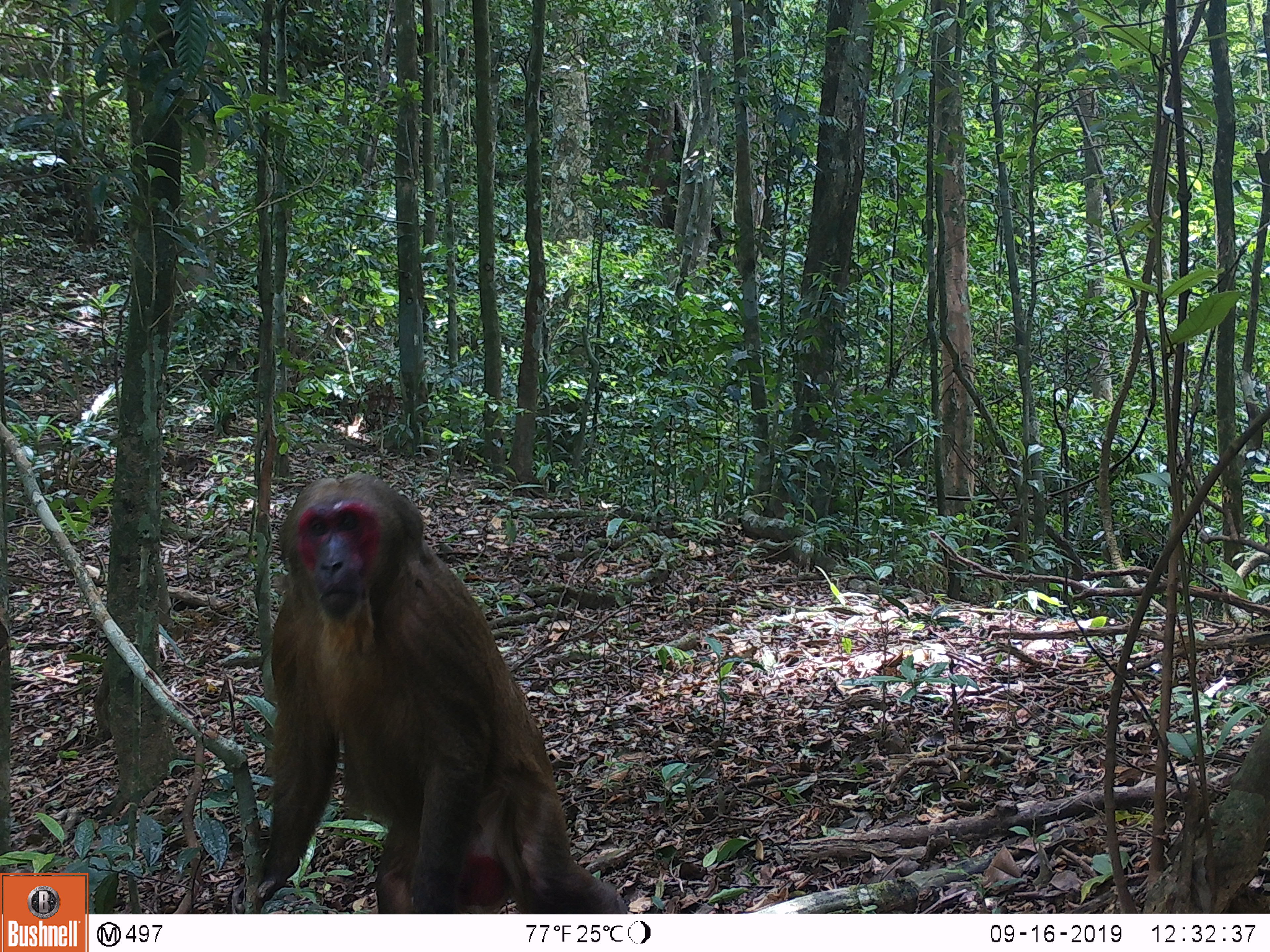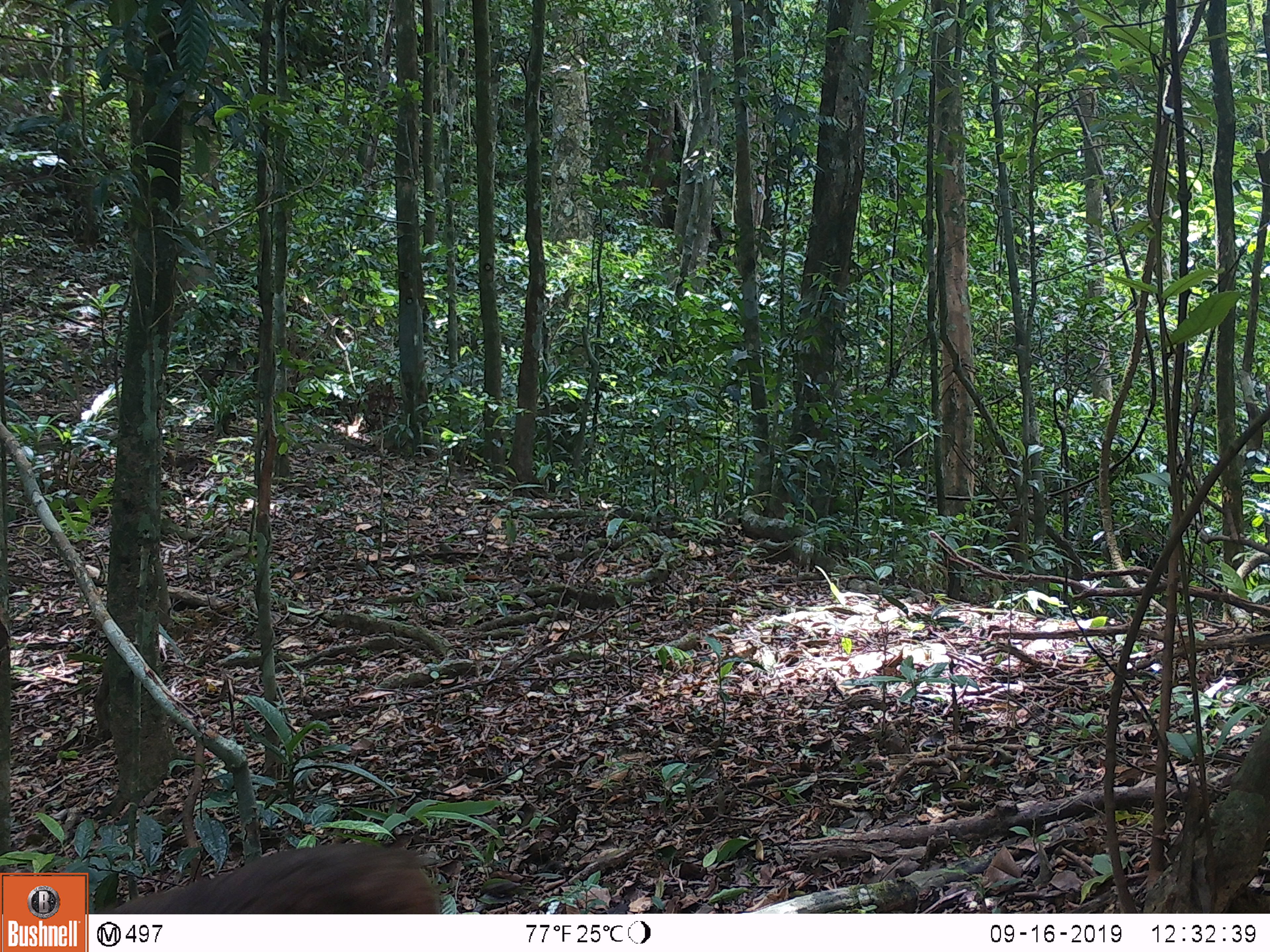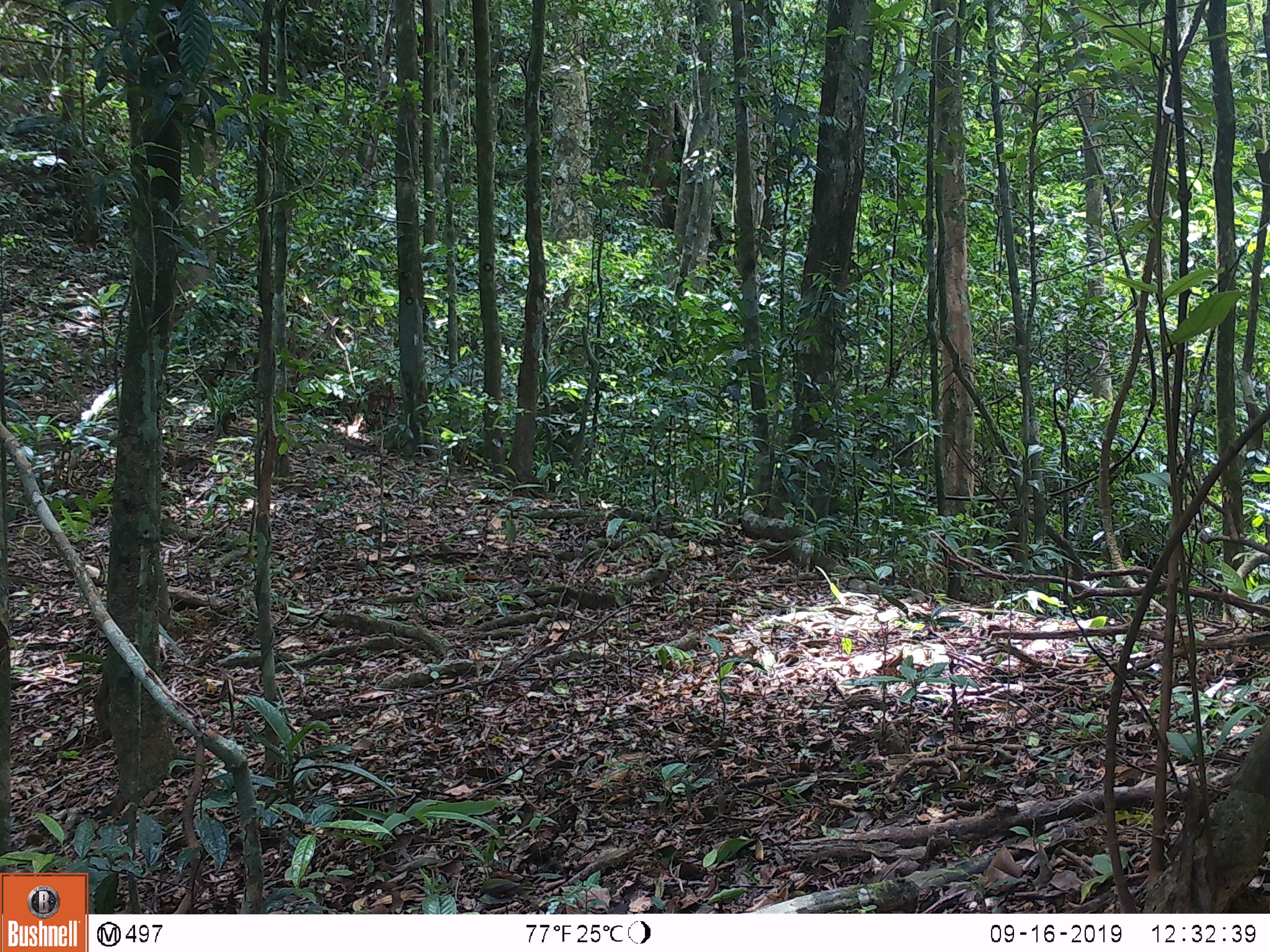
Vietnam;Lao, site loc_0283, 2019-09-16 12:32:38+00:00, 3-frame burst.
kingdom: Animalia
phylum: Chordata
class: Mammalia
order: Primates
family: Cercopithecidae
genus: Macaca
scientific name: Macaca arctoides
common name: stump-tailed macaque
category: stump tailed macaque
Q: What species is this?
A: Stump tailed macaque (stump-tailed macaque) (Macaca arctoides).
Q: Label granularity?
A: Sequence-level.